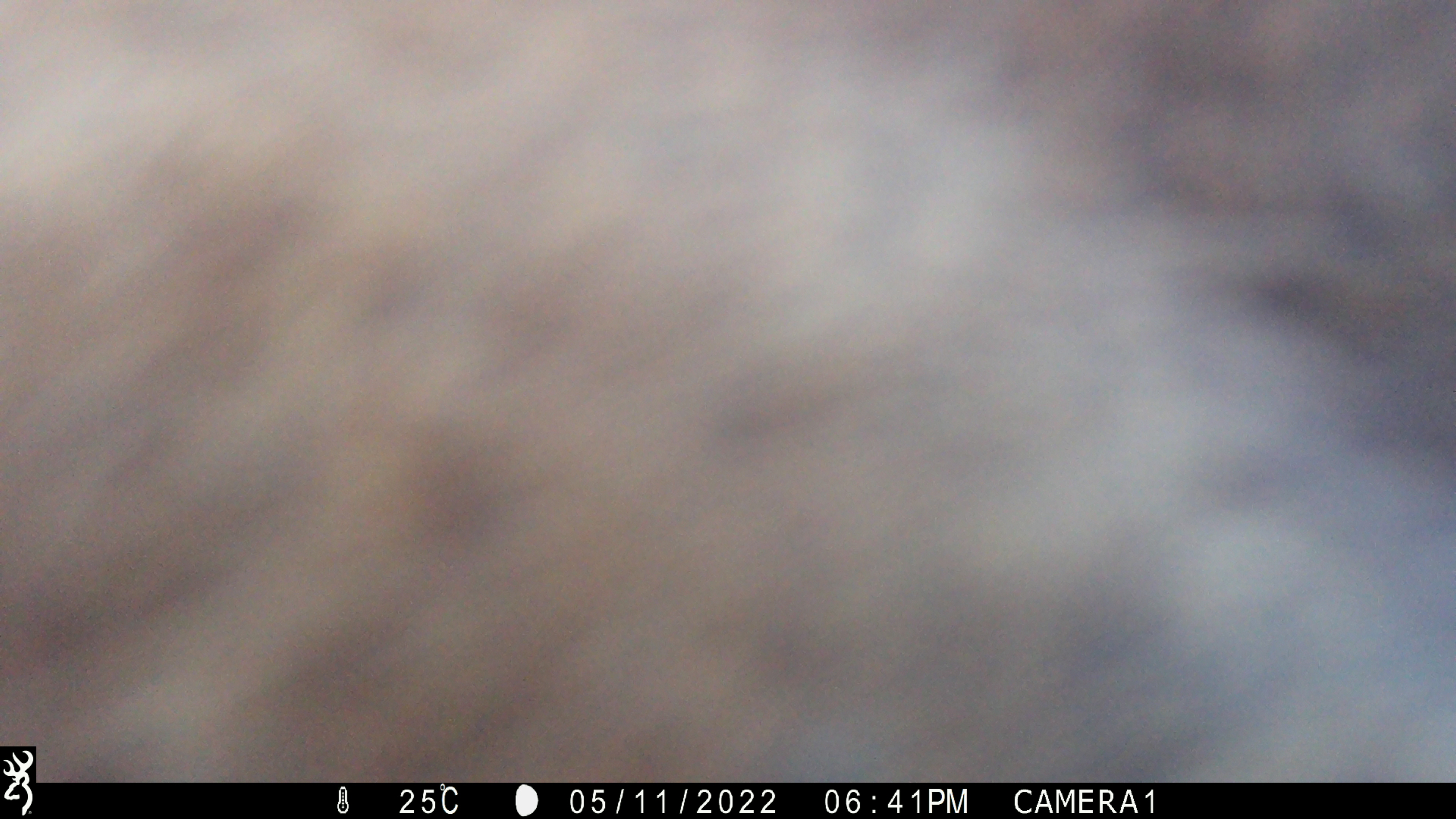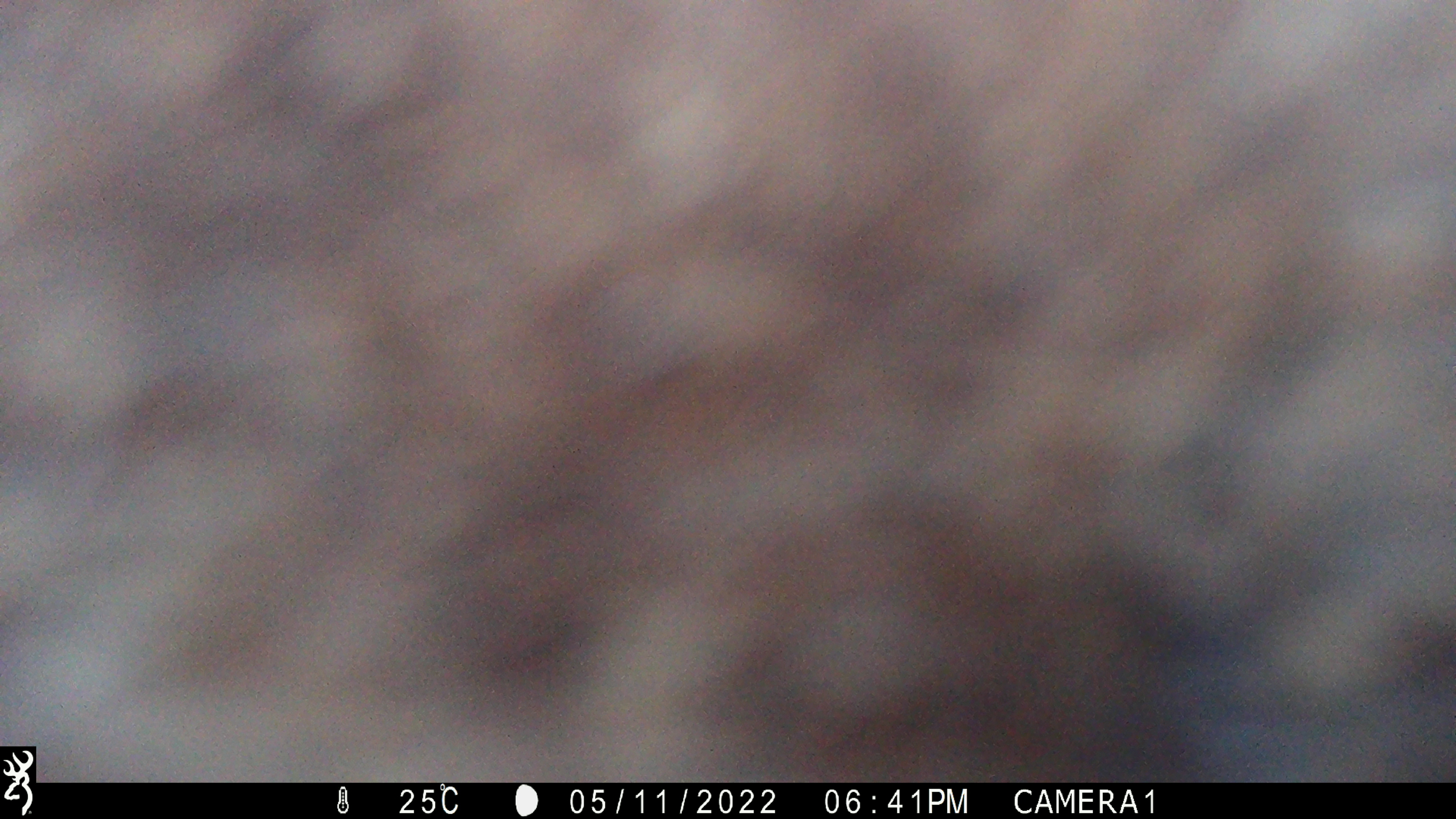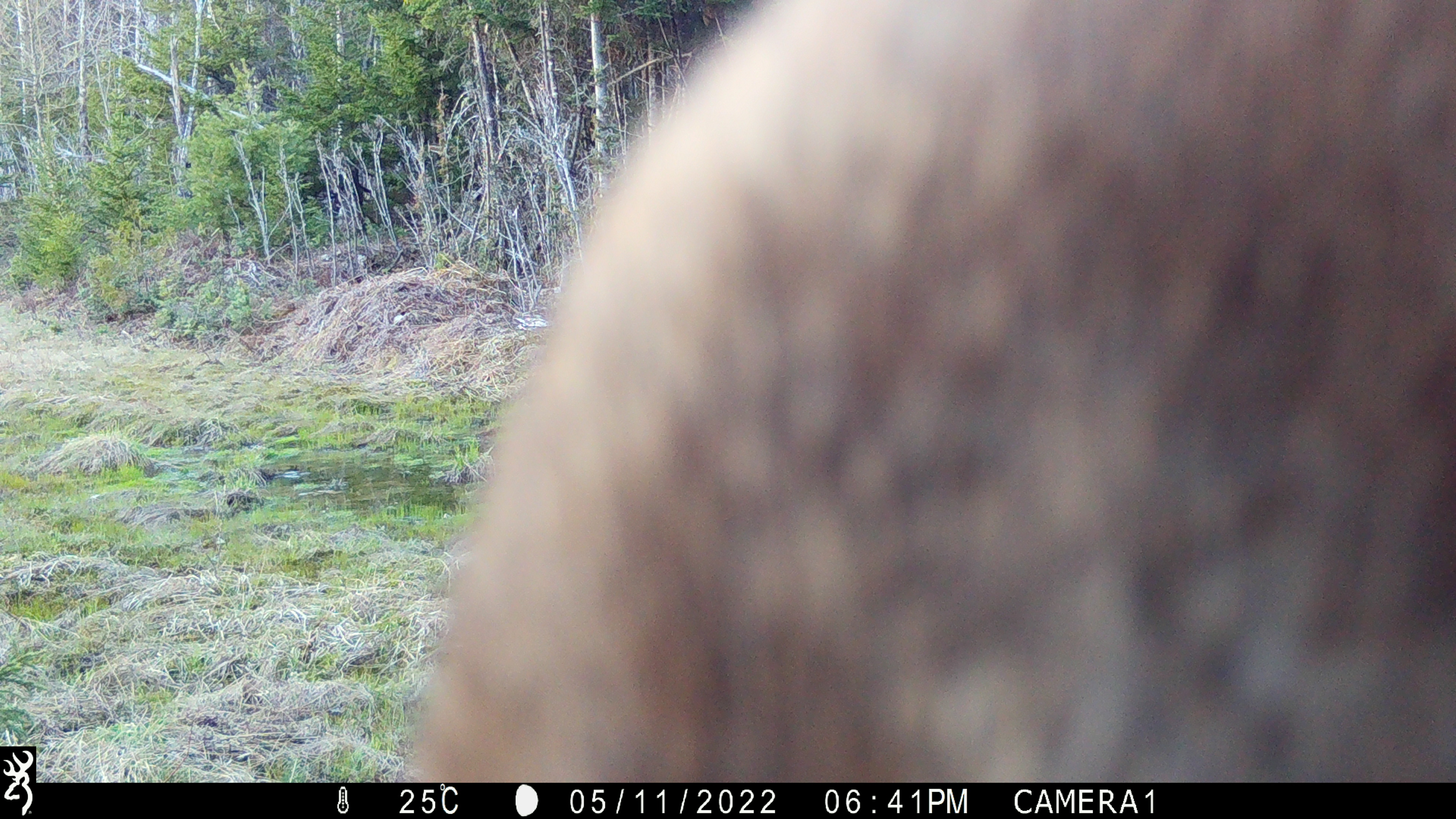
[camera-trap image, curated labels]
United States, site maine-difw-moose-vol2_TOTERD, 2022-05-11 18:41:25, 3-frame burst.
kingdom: Animalia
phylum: Chordata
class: Mammalia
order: Artiodactyla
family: Cervidae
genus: Alces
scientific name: Alces alces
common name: moose